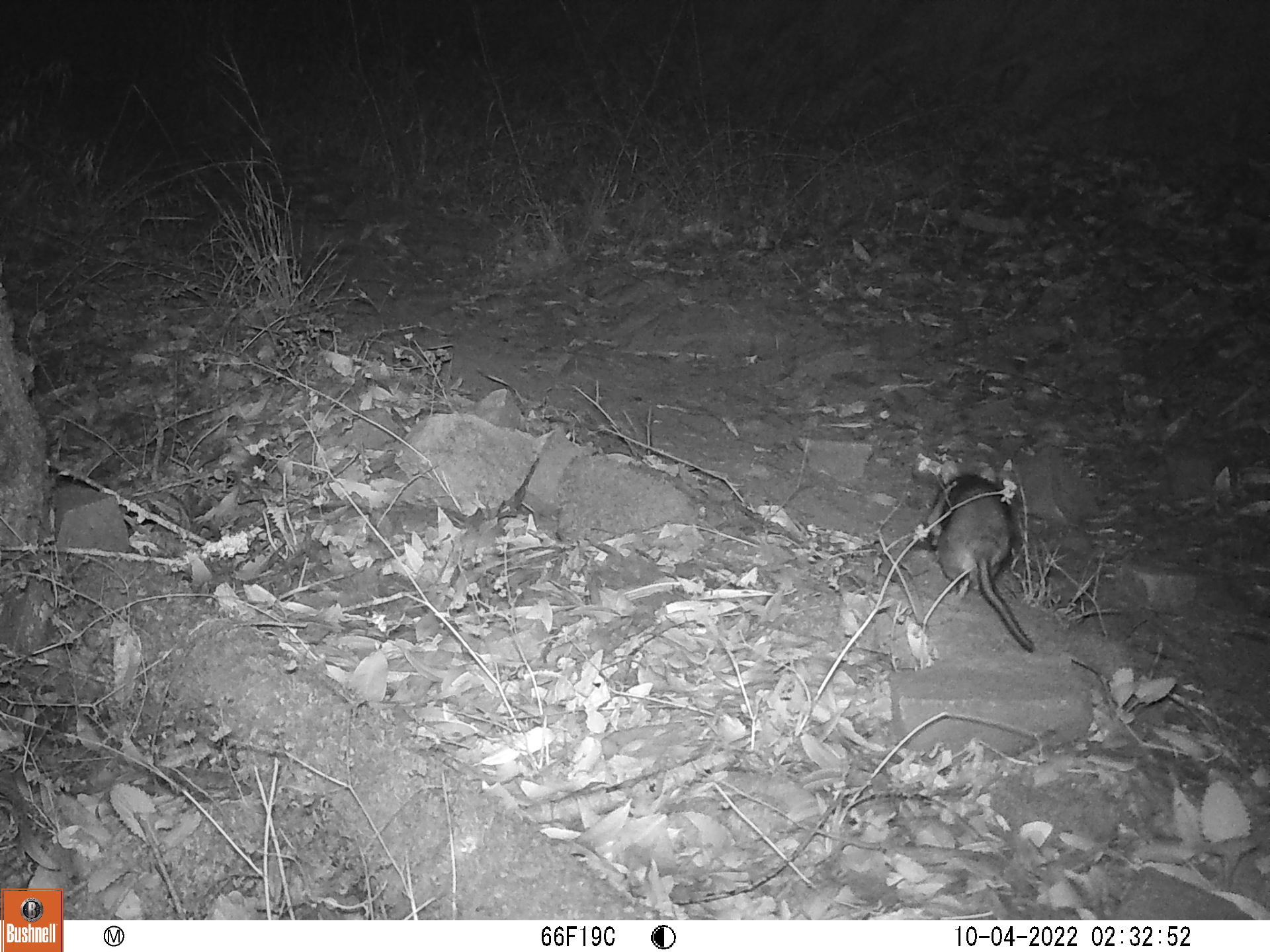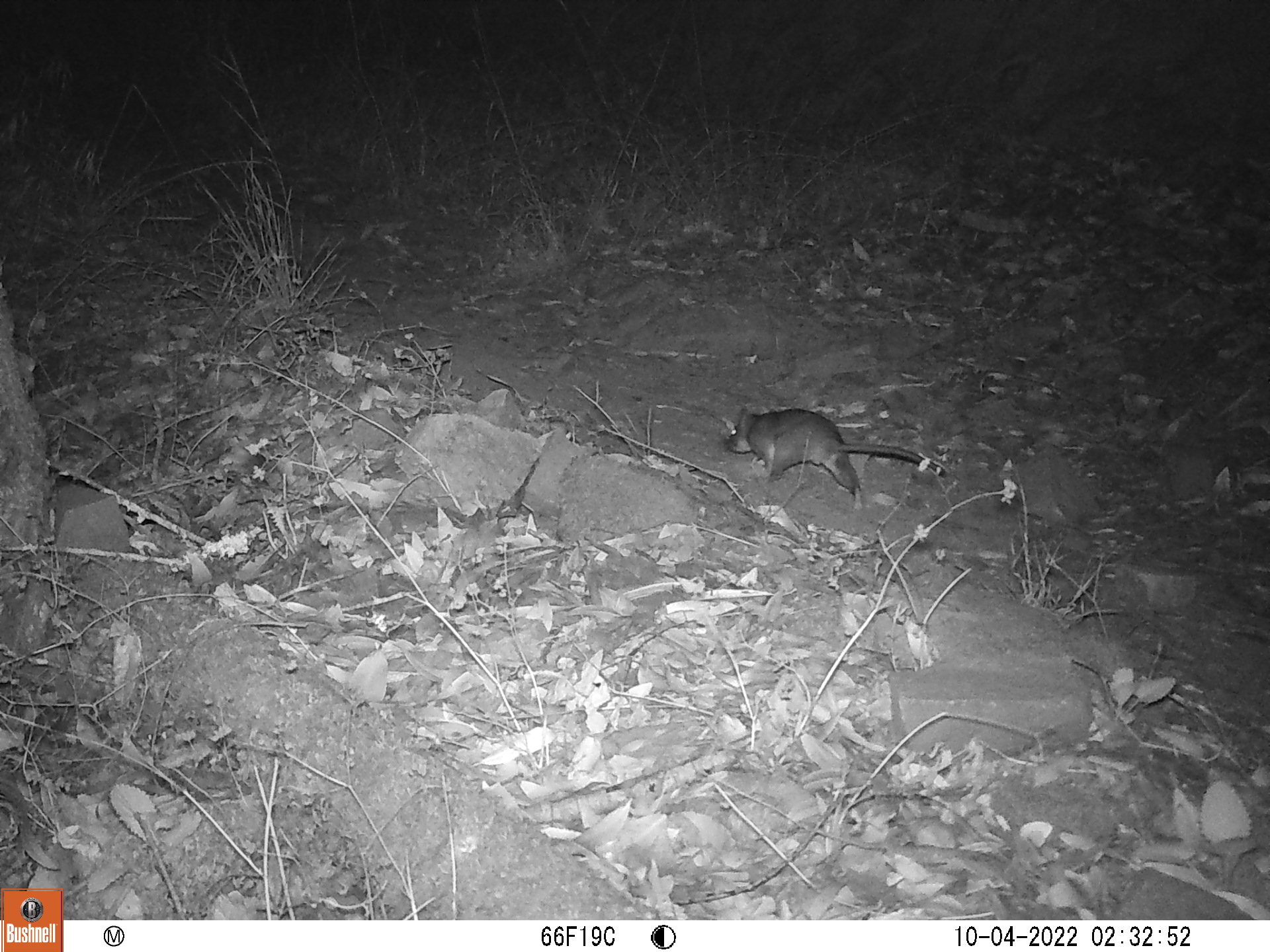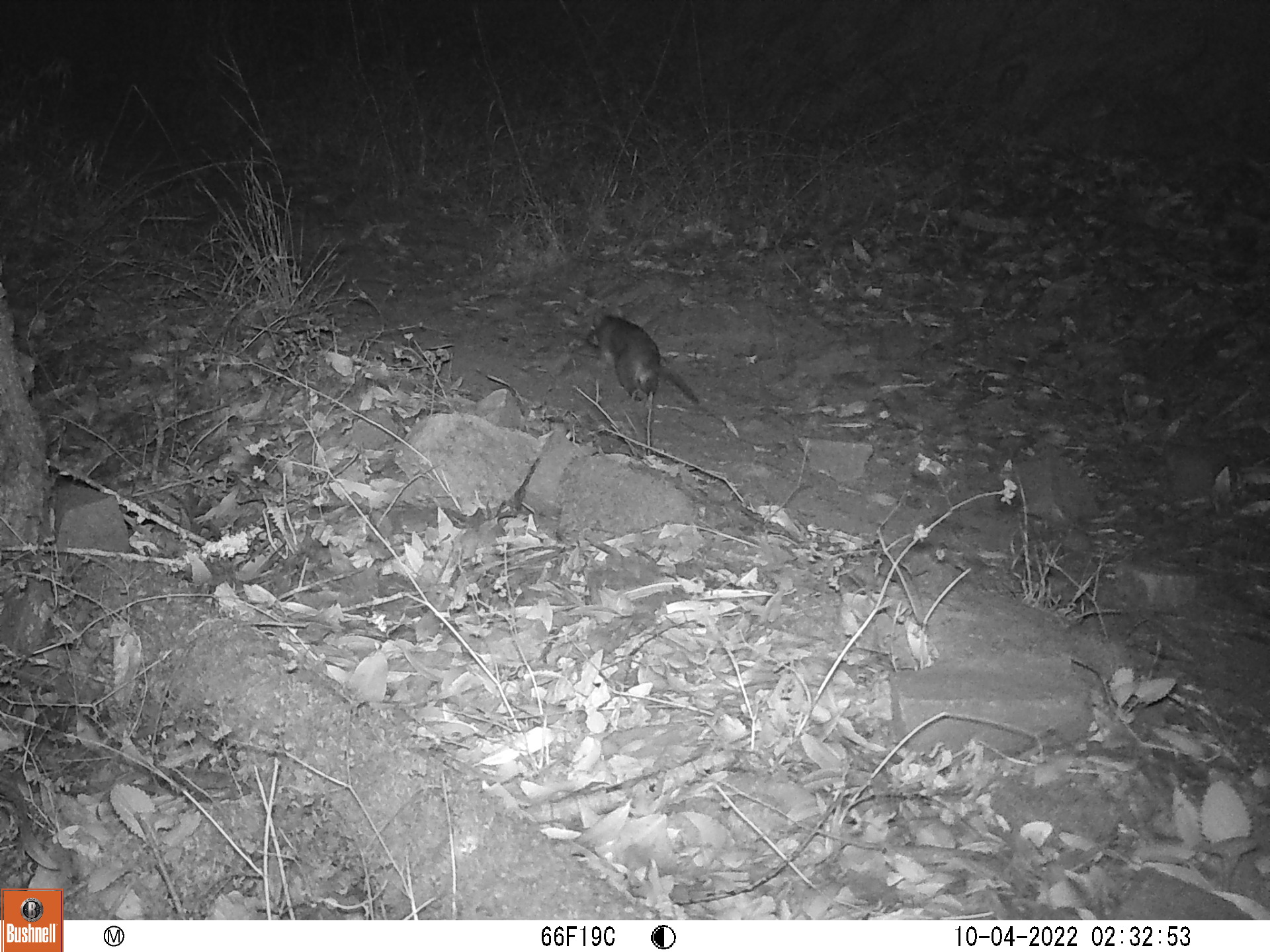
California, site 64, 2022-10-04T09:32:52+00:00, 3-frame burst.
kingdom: Animalia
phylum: Chordata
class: Mammalia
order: Rodentia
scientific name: Rodentia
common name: mouse or rat